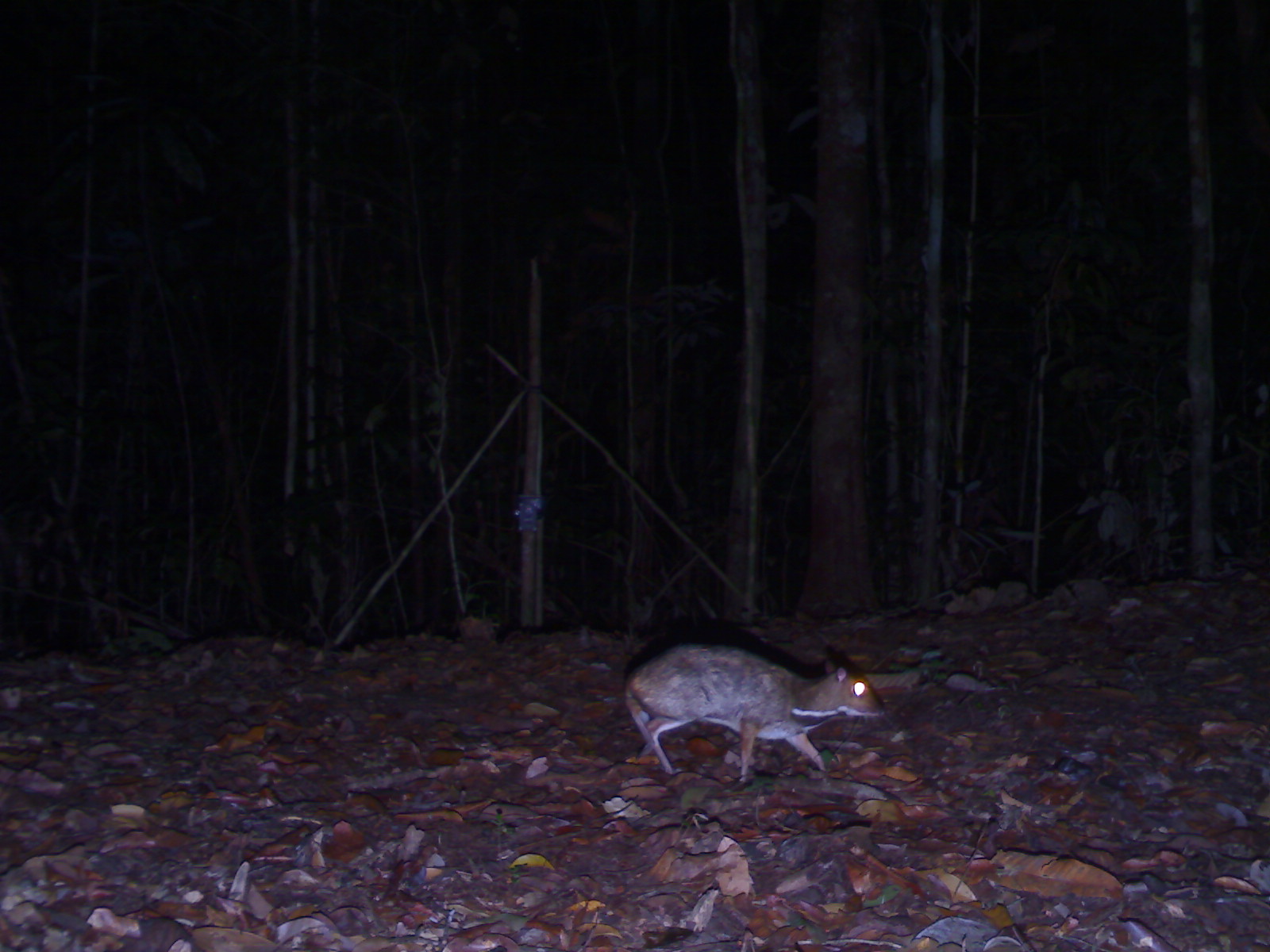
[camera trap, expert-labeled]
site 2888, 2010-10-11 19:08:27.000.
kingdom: Animalia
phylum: Chordata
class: Mammalia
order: Artiodactyla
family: Tragulidae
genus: Tragulus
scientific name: Tragulus kanchil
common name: lesser oriental chevrotain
Tragulus kanchil (lesser oriental chevrotain), count 1.